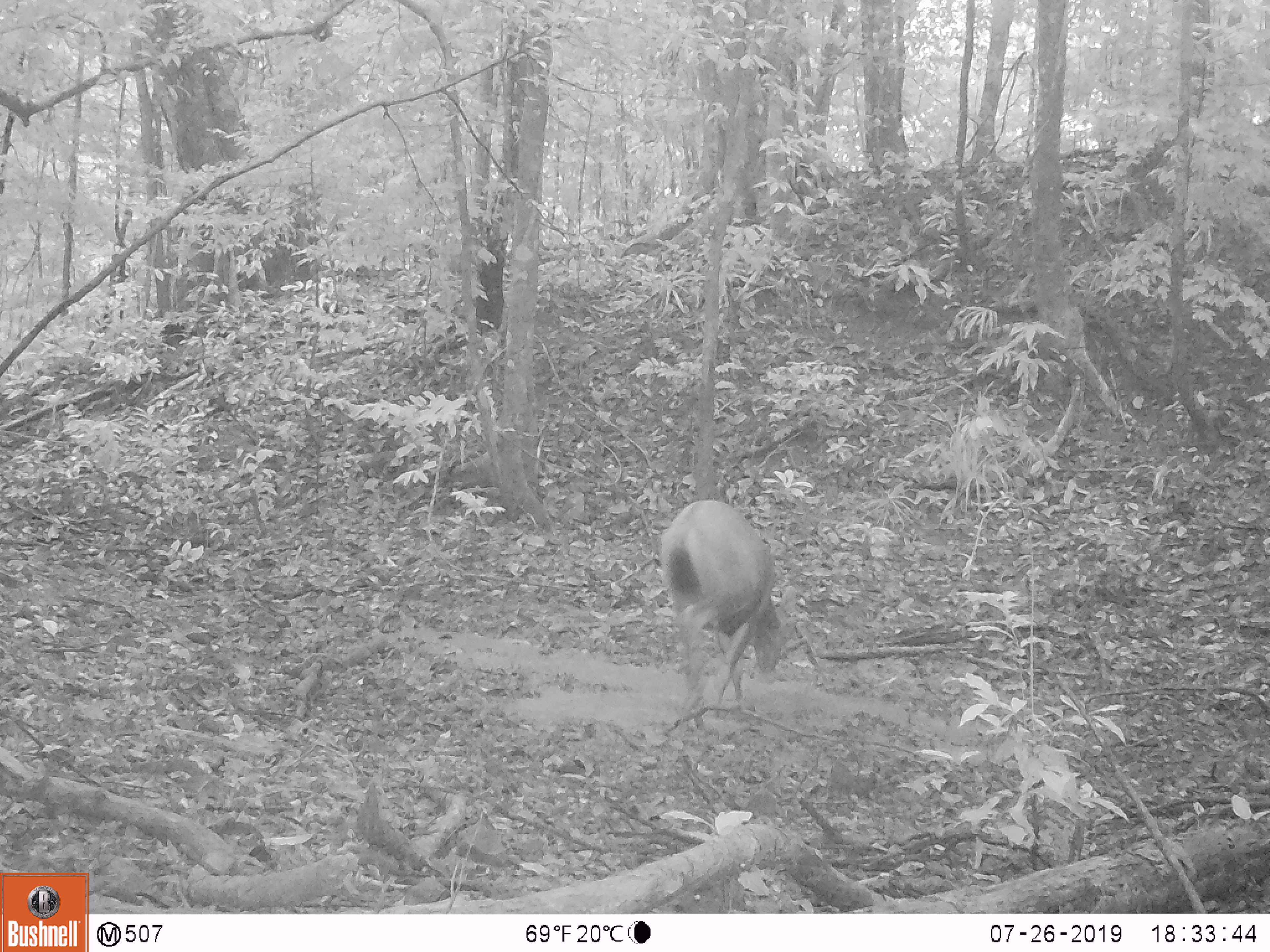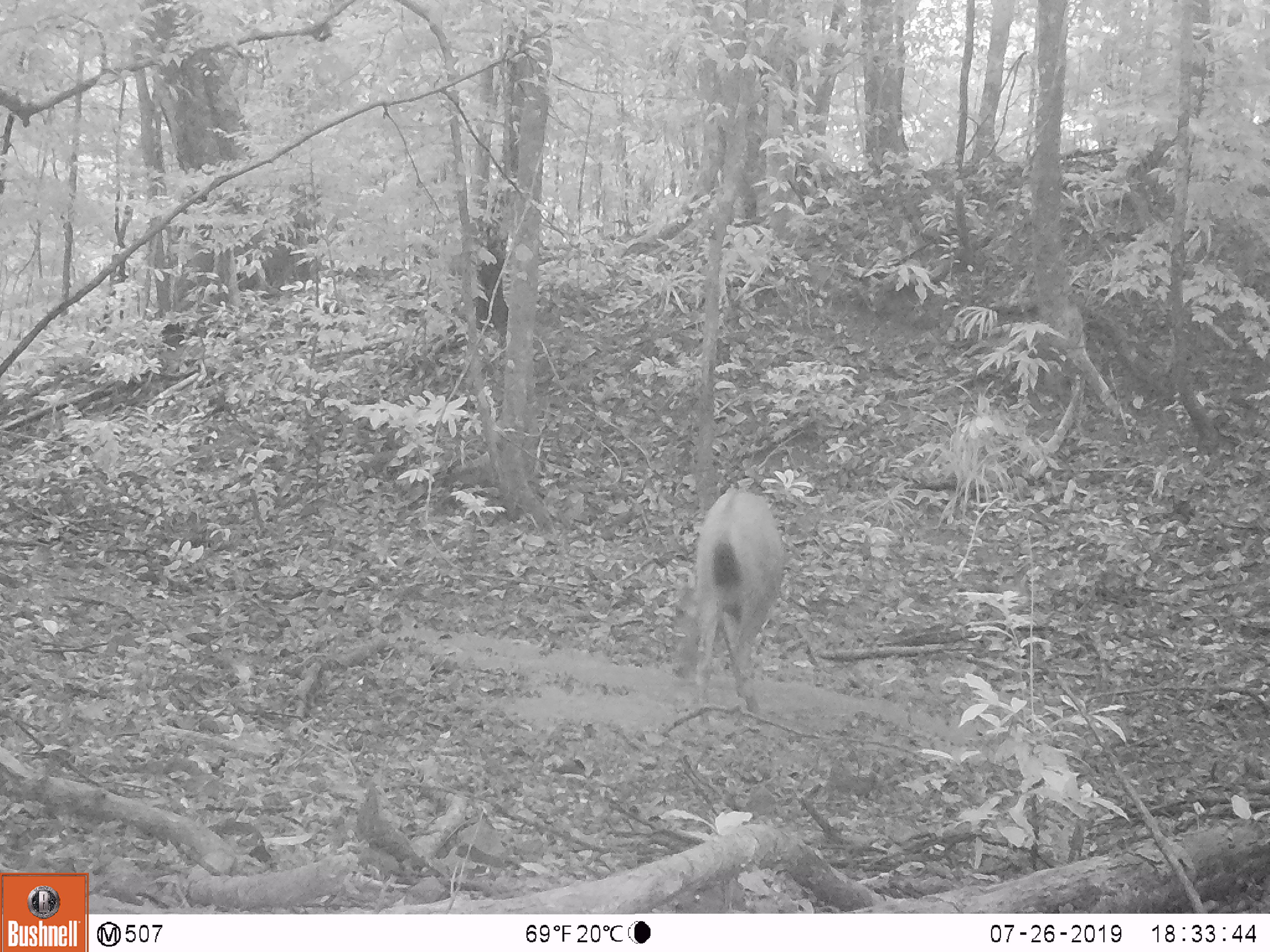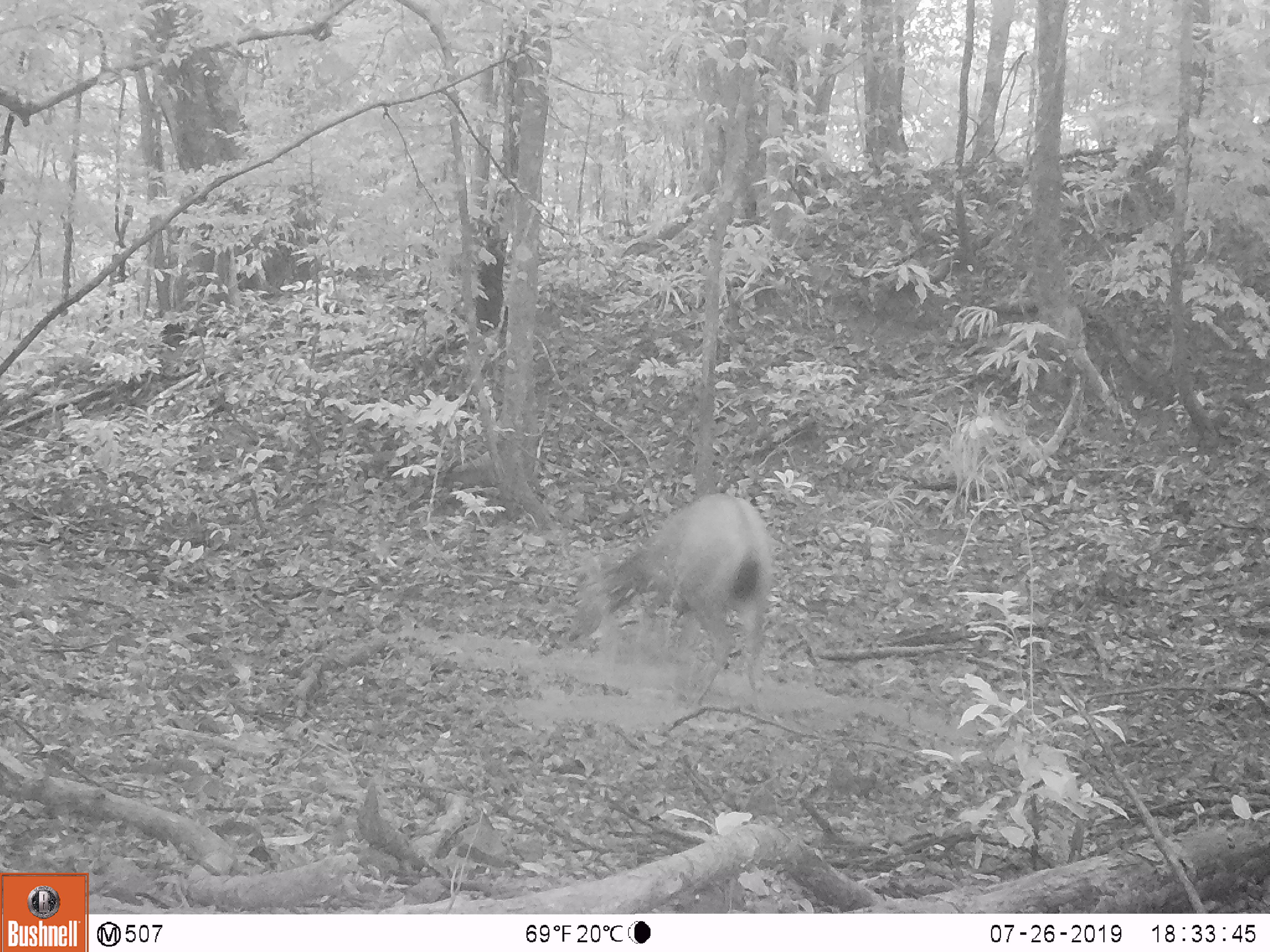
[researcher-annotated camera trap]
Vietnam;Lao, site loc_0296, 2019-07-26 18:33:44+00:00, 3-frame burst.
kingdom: Animalia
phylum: Chordata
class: Mammalia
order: Artiodactyla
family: Cervidae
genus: Rusa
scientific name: Rusa unicolor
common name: sambar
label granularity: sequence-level